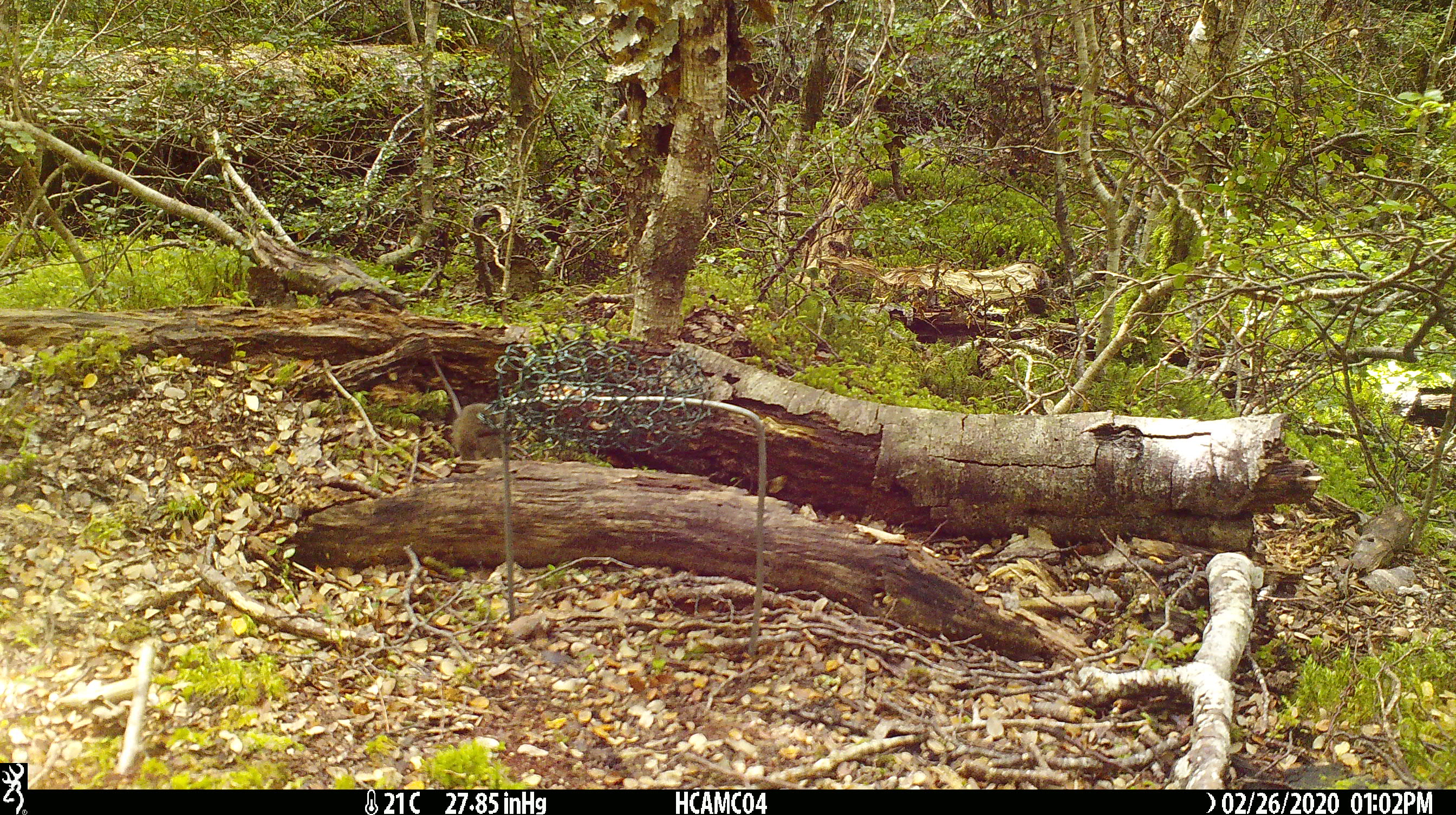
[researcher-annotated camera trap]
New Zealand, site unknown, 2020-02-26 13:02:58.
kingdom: Animalia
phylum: Chordata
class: Mammalia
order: Rodentia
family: Muridae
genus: Mus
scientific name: Mus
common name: mouse